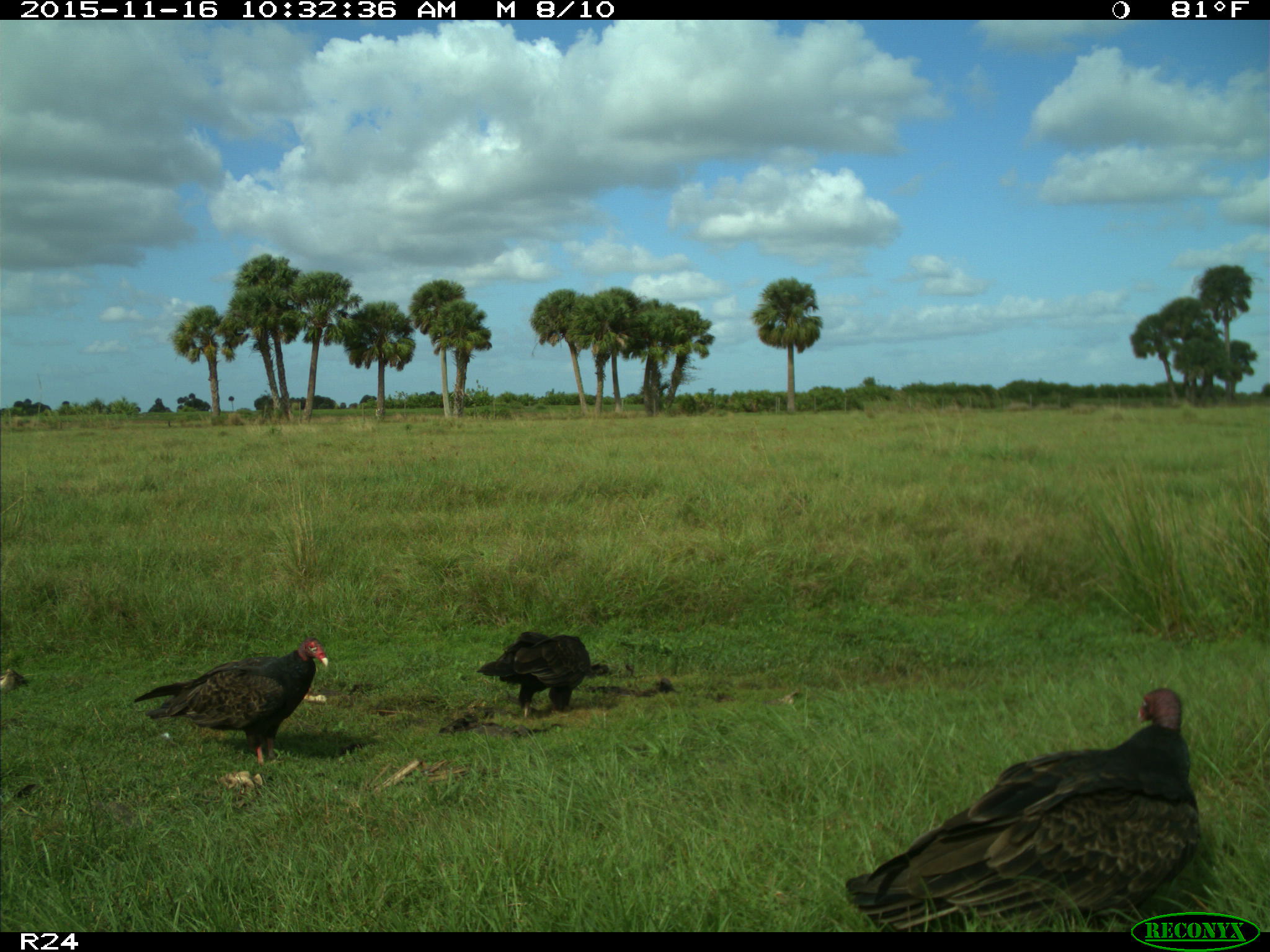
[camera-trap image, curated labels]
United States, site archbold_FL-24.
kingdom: Animalia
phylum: Chordata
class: Aves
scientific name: Aves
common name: birds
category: unidentified bird